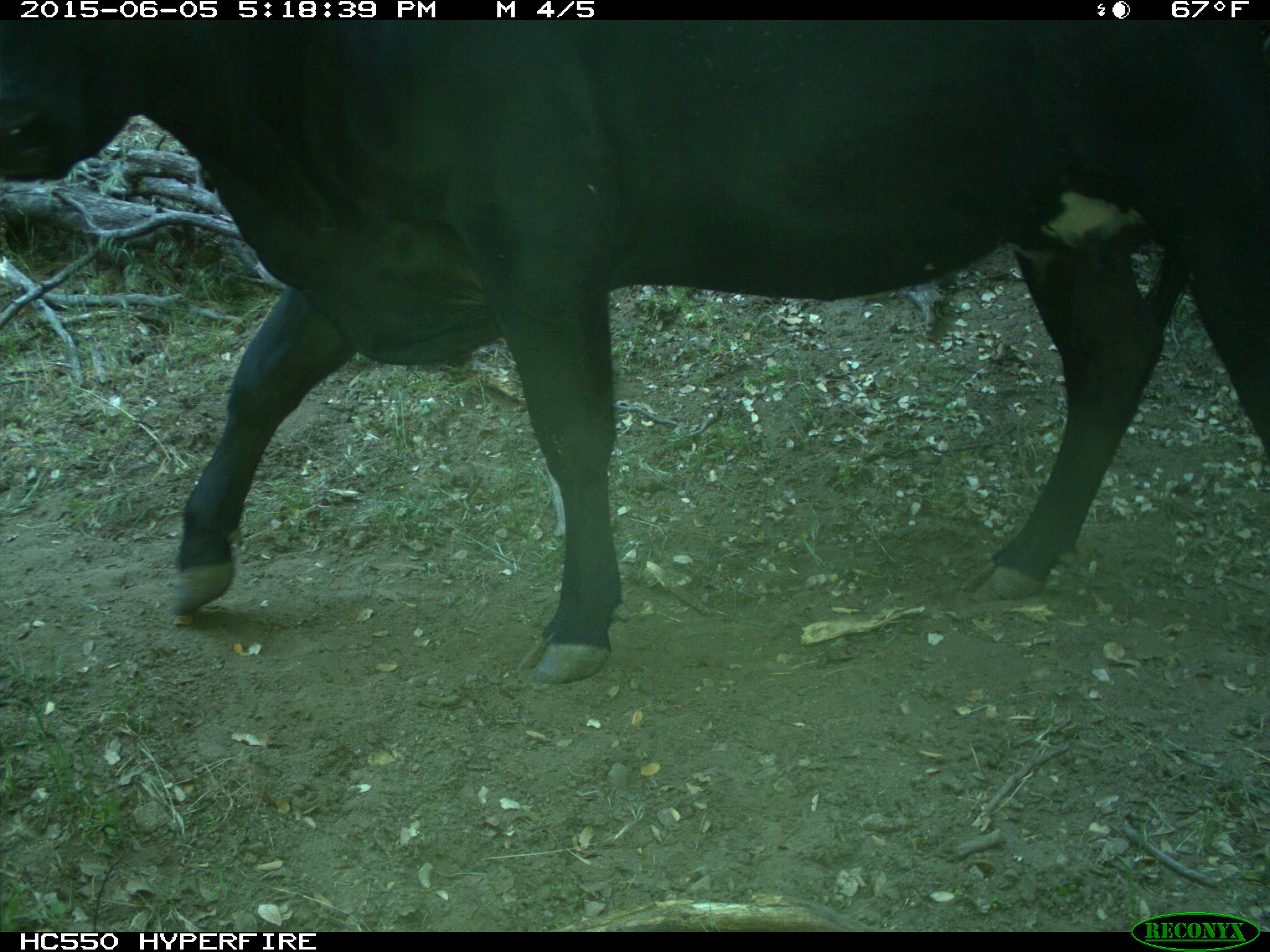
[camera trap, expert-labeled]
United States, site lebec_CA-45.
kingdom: Animalia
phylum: Chordata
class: Mammalia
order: Artiodactyla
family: Bovidae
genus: Bos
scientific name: Bos taurus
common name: domestic cow